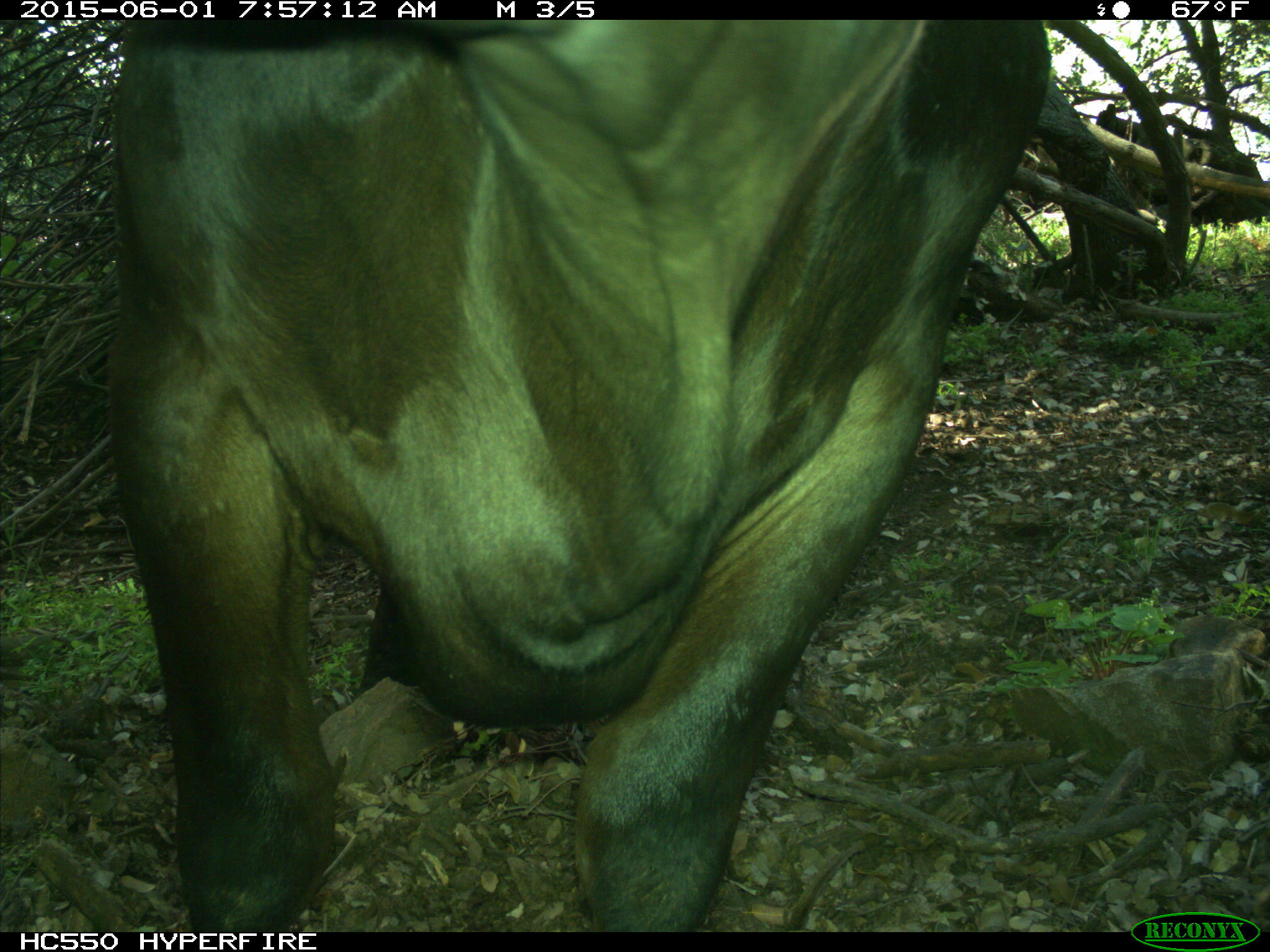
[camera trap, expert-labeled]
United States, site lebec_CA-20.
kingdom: Animalia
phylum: Chordata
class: Mammalia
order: Artiodactyla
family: Bovidae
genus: Bos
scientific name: Bos taurus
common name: domestic cow